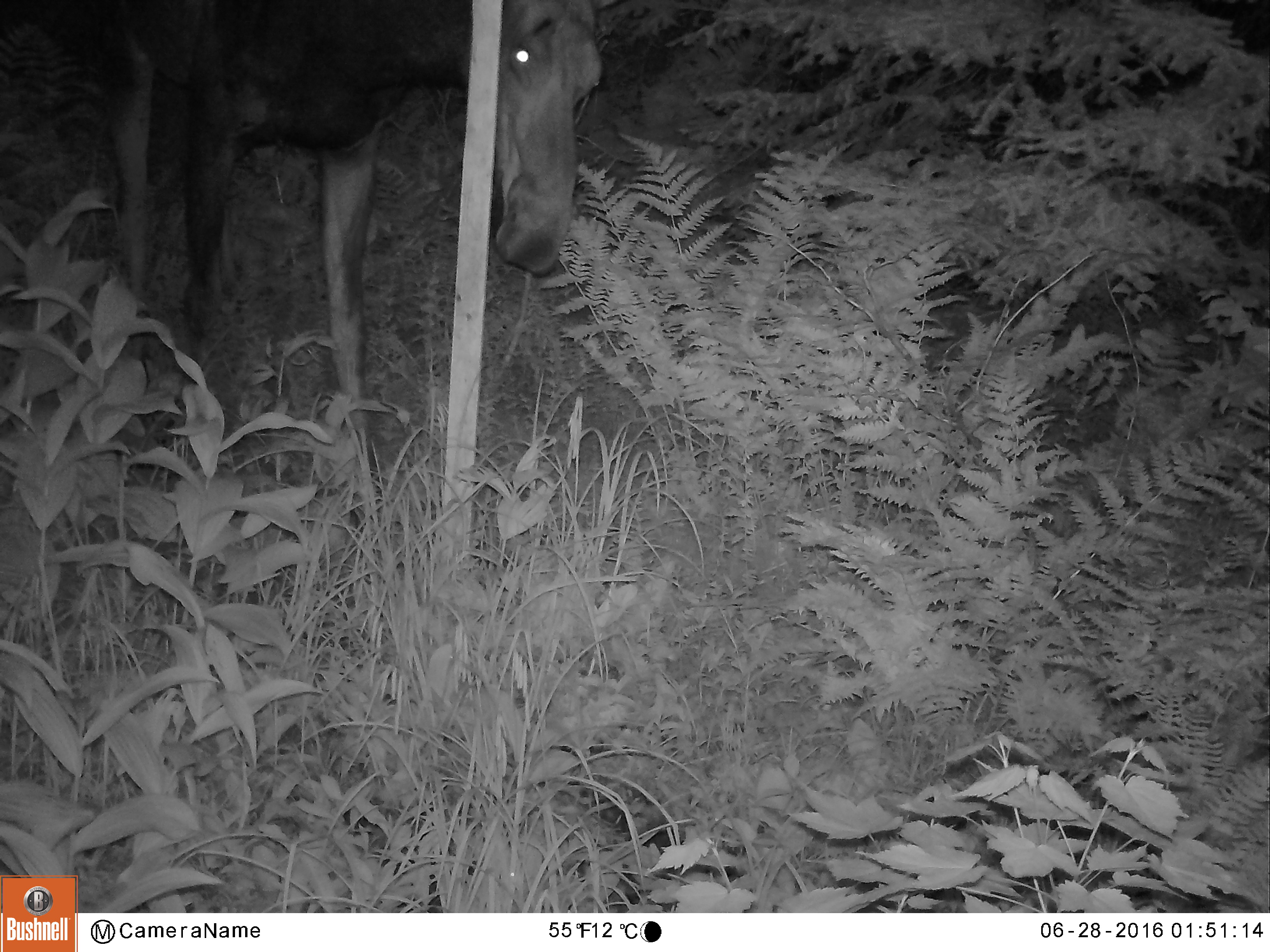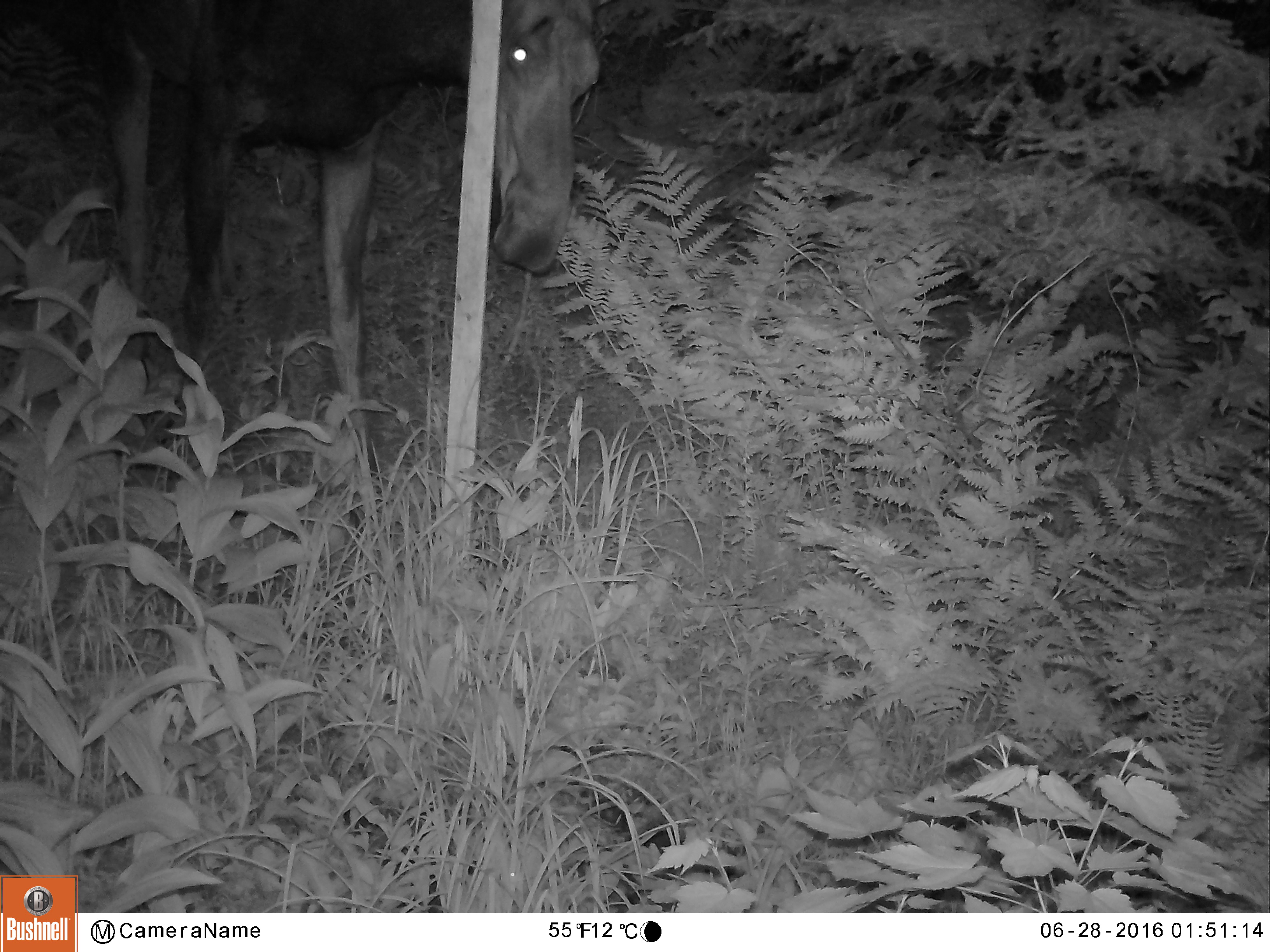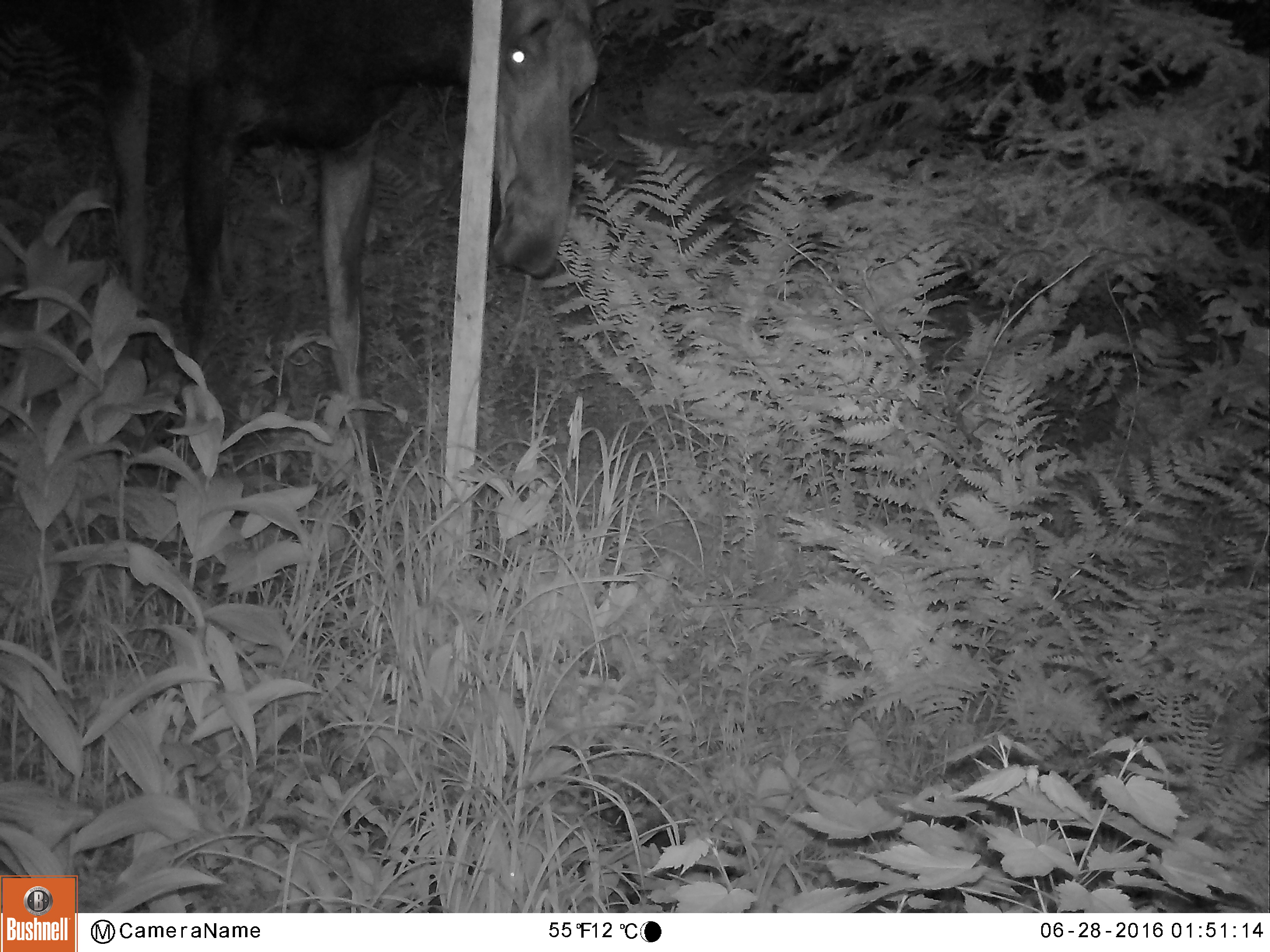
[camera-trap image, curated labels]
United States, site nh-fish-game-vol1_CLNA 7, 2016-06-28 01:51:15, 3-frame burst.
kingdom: Animalia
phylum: Chordata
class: Mammalia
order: Artiodactyla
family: Cervidae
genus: Alces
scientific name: Alces alces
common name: moose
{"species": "moose (Alces alces)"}